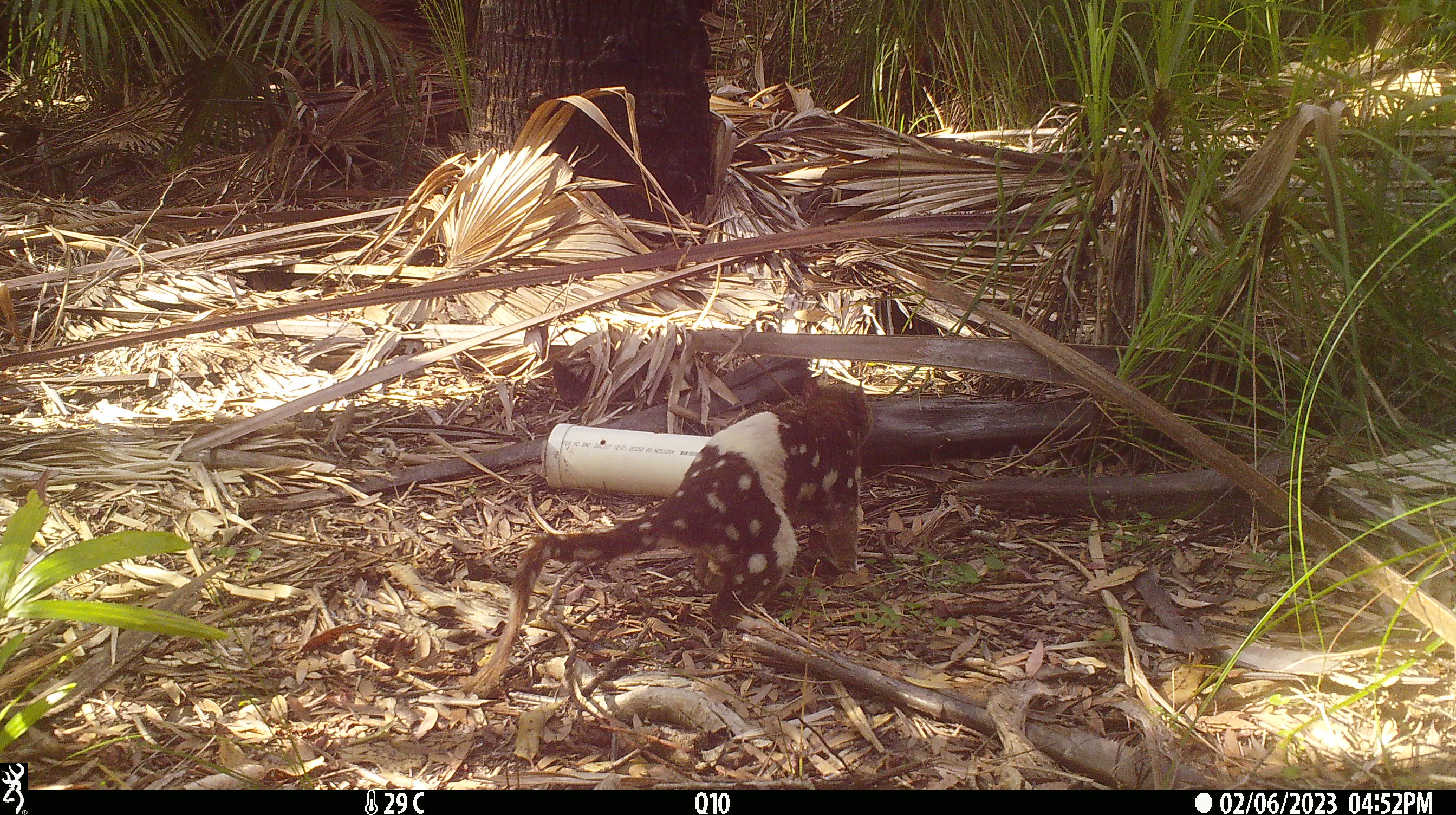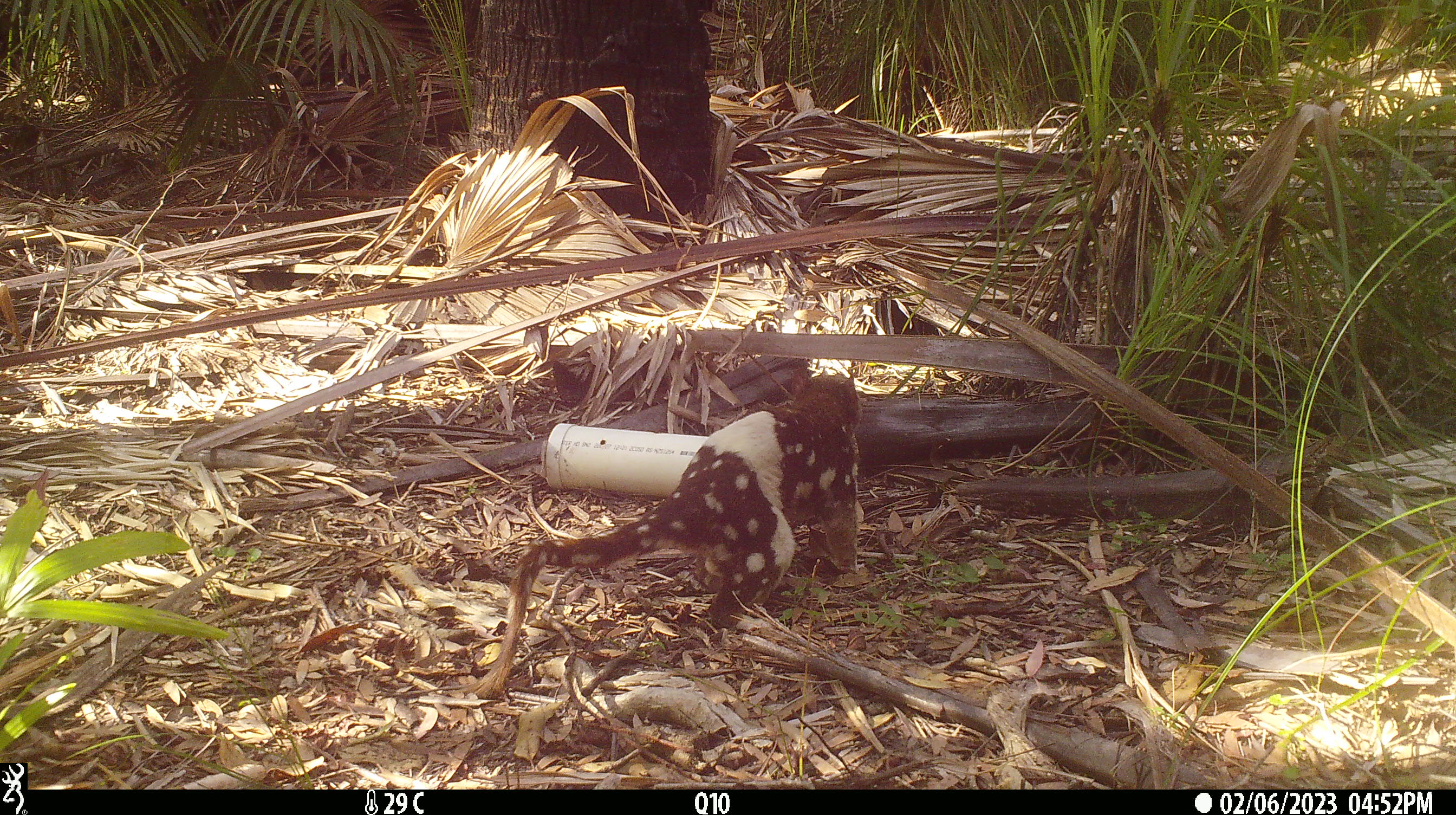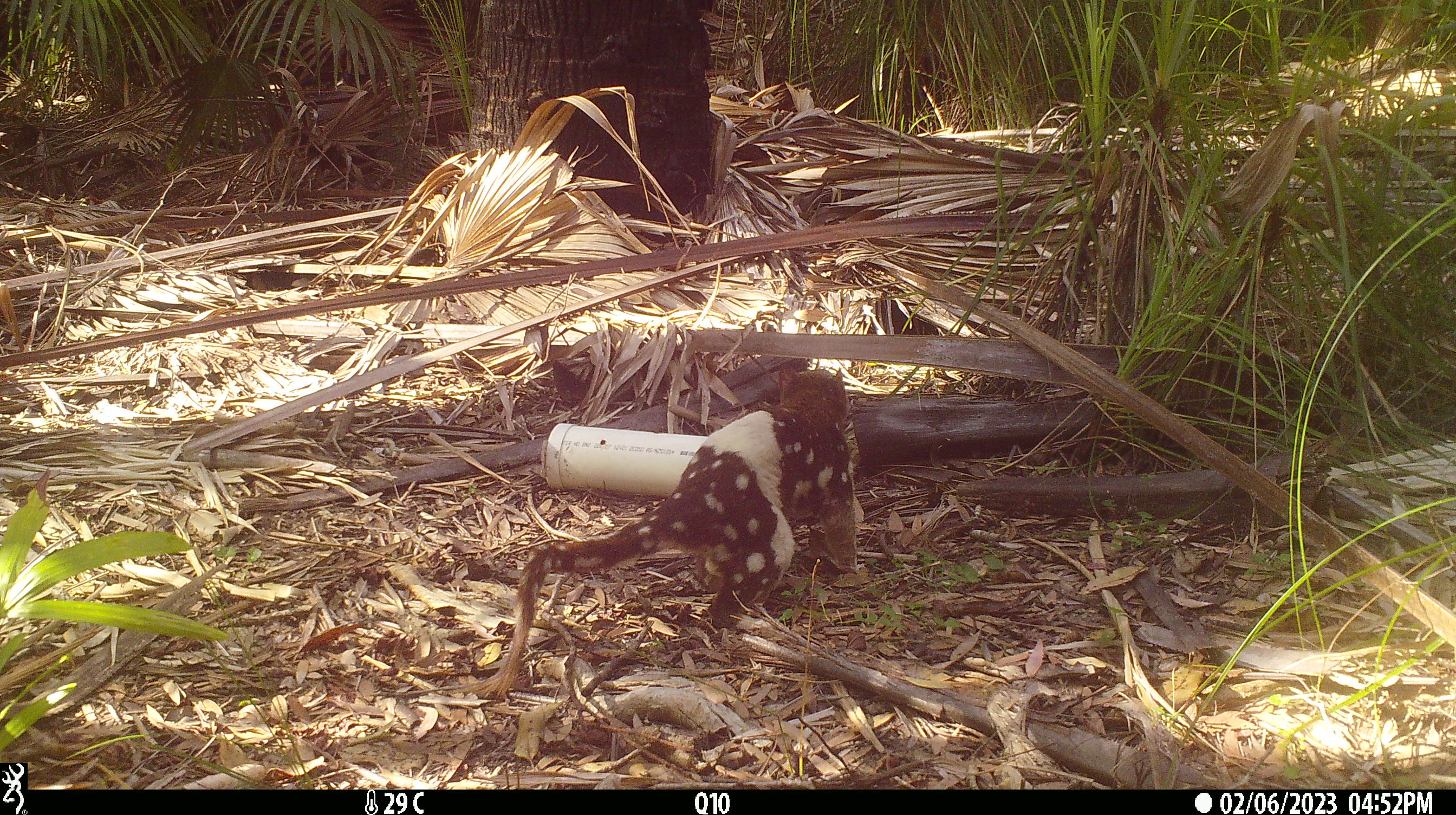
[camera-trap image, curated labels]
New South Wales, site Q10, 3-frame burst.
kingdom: Animalia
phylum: Chordata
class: Mammalia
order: Dasyuromorphia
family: Dasyuridae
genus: Dasyurus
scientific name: Dasyurus maculatus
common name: spotted-tailed quoll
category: quoll